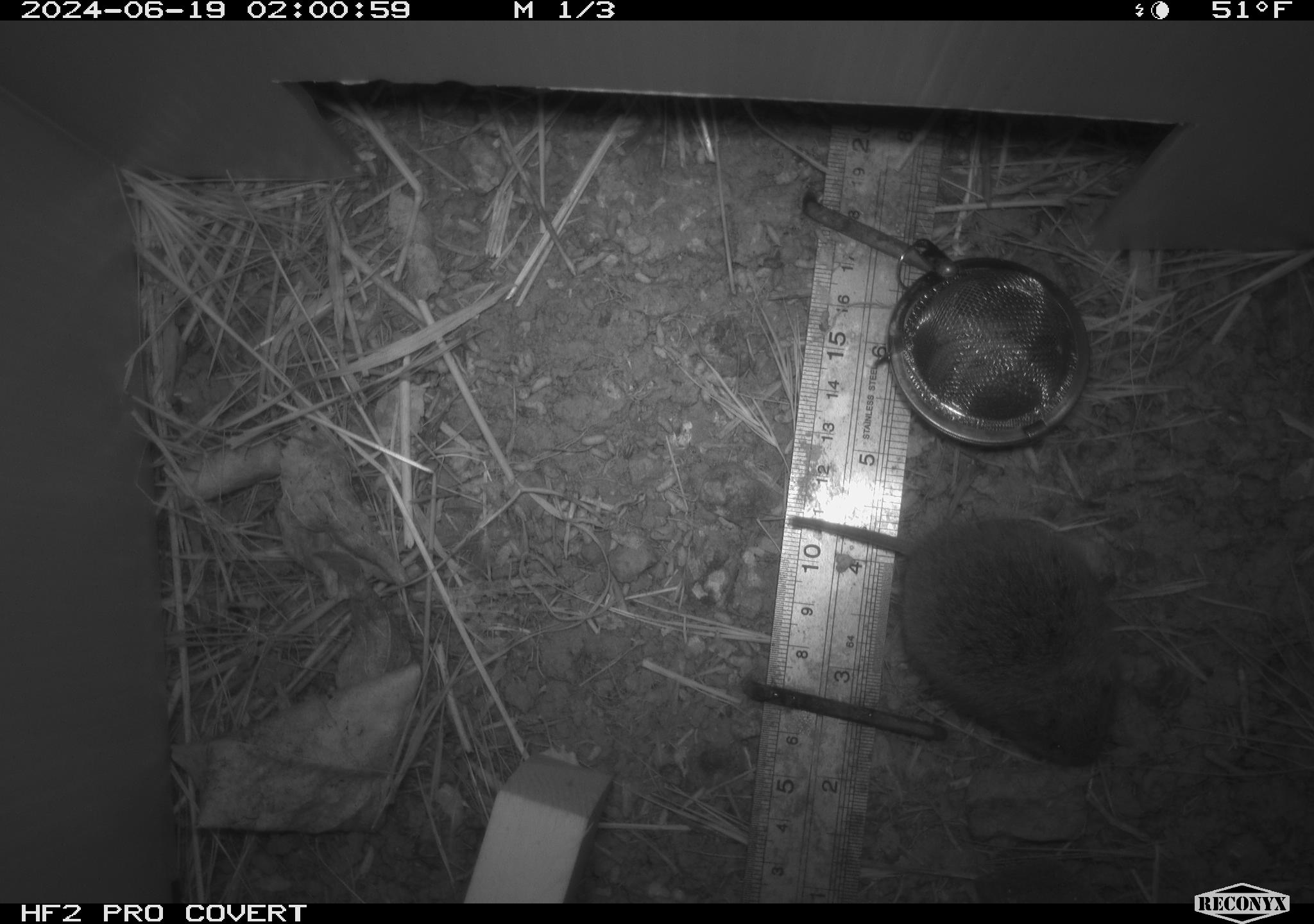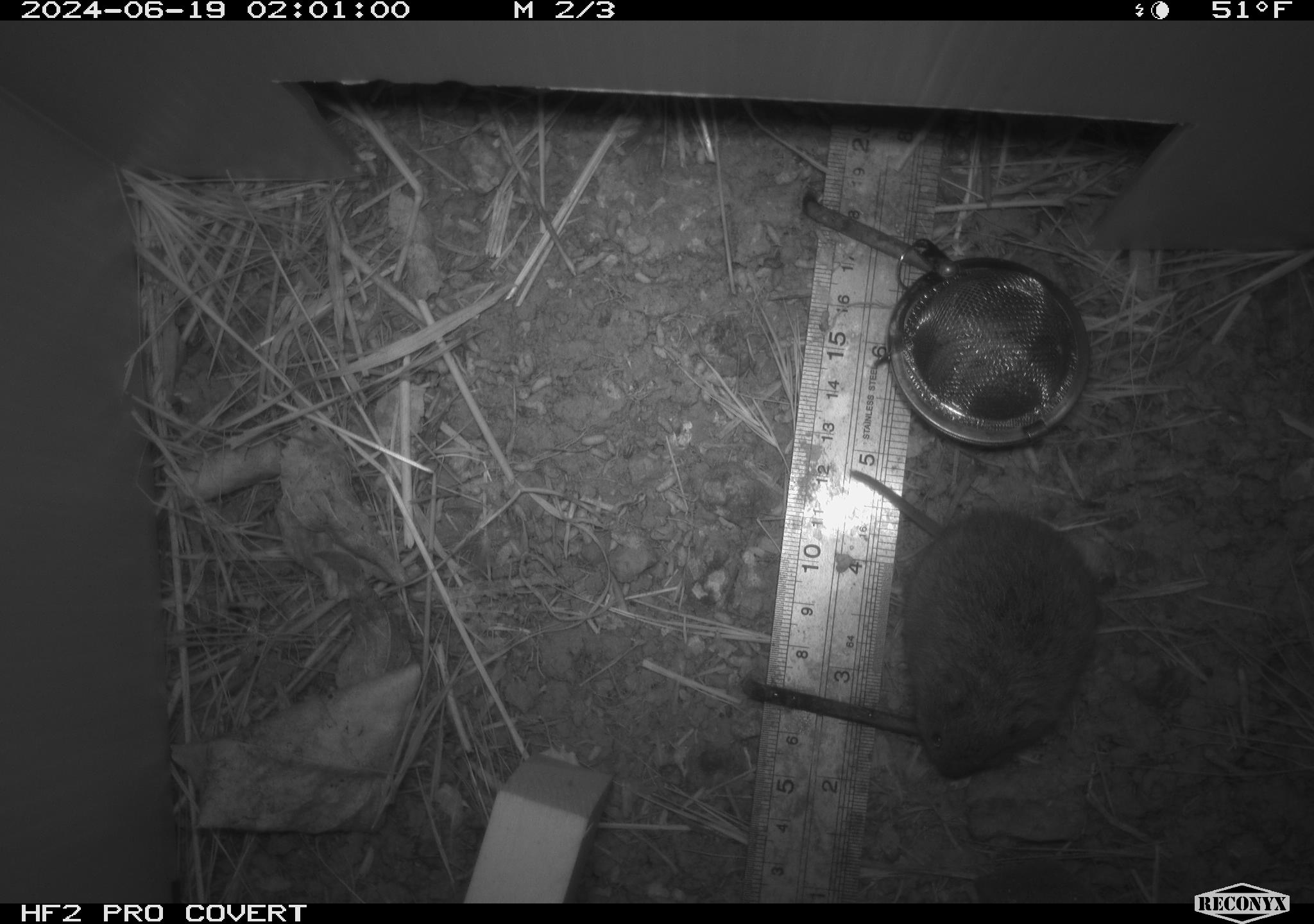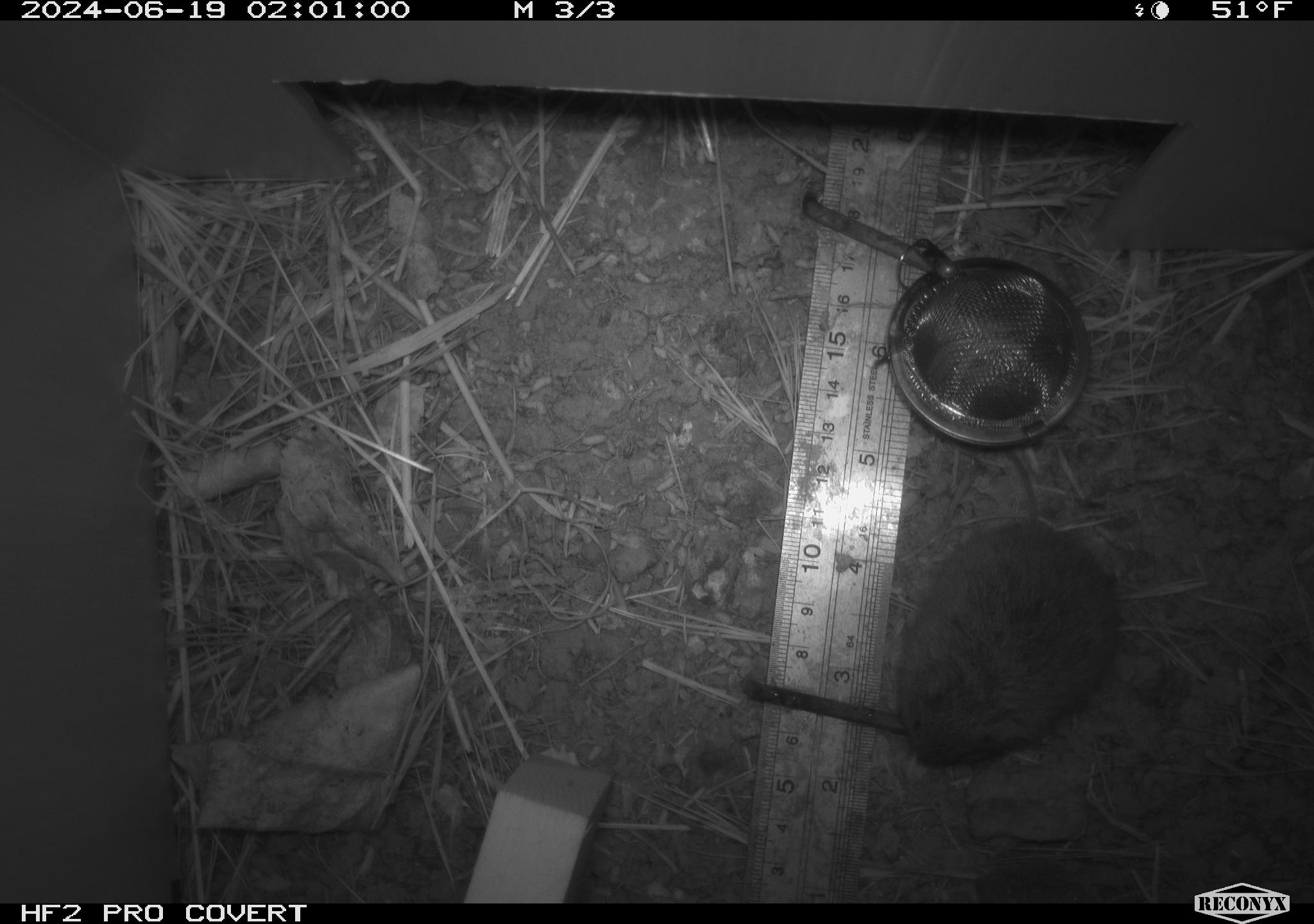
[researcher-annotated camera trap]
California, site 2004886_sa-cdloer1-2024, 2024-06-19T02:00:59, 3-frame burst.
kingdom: Animalia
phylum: Chordata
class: Mammalia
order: Rodentia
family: Cricetidae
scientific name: Arvicolinae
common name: voles, lemmings, and muskrats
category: arvicolinae subfamily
Arvicolinae subfamily (voles, lemmings, and muskrats) (Arvicolinae).